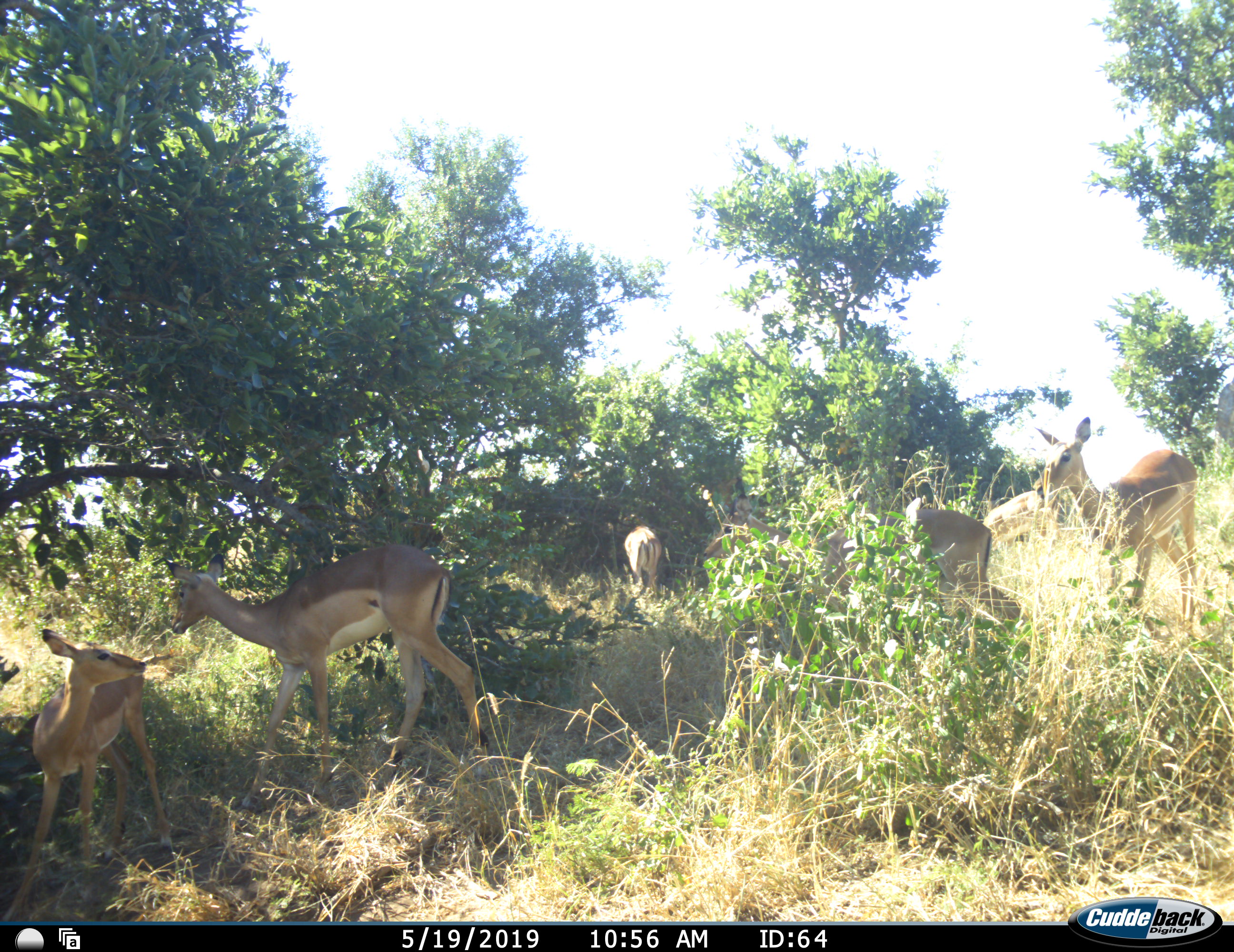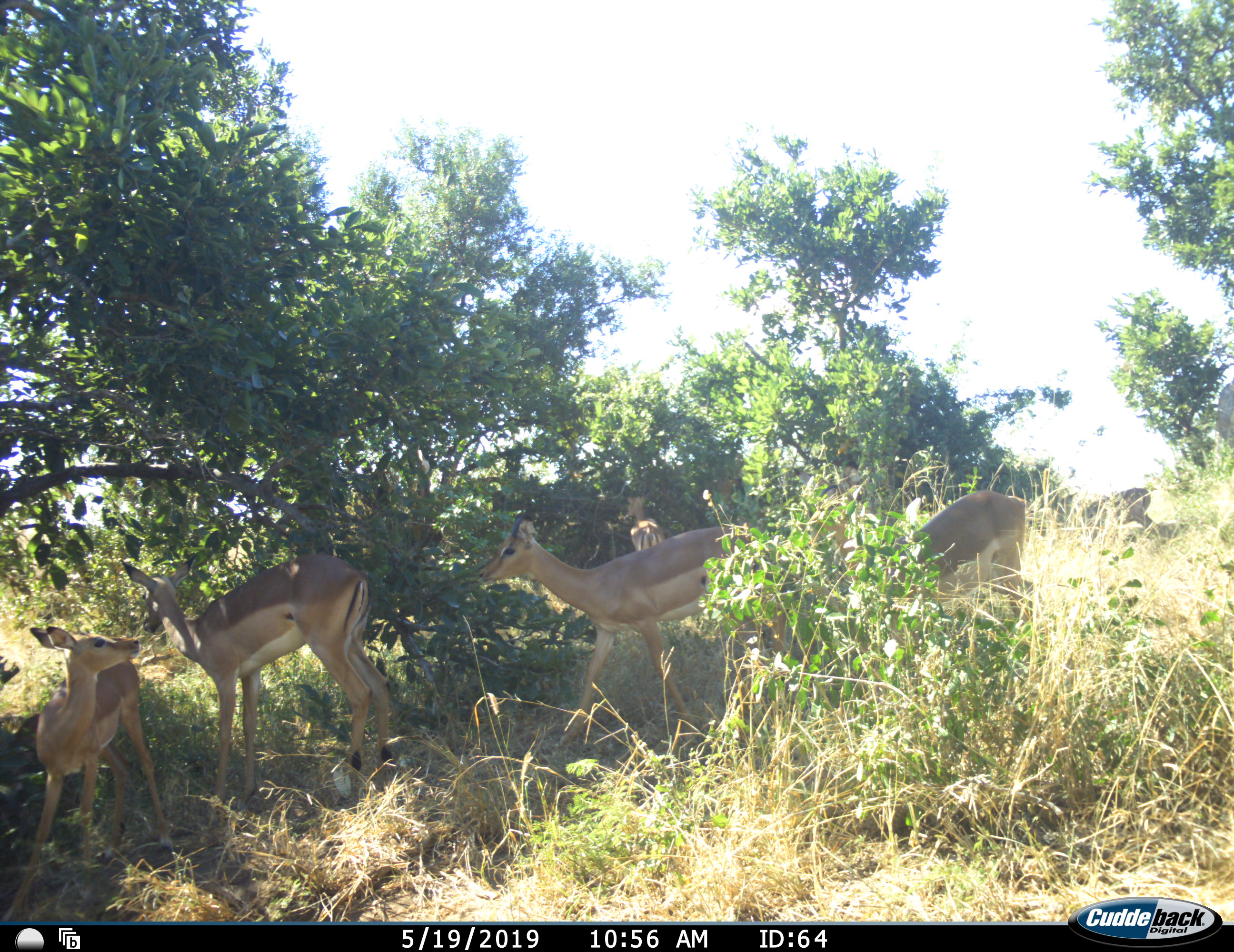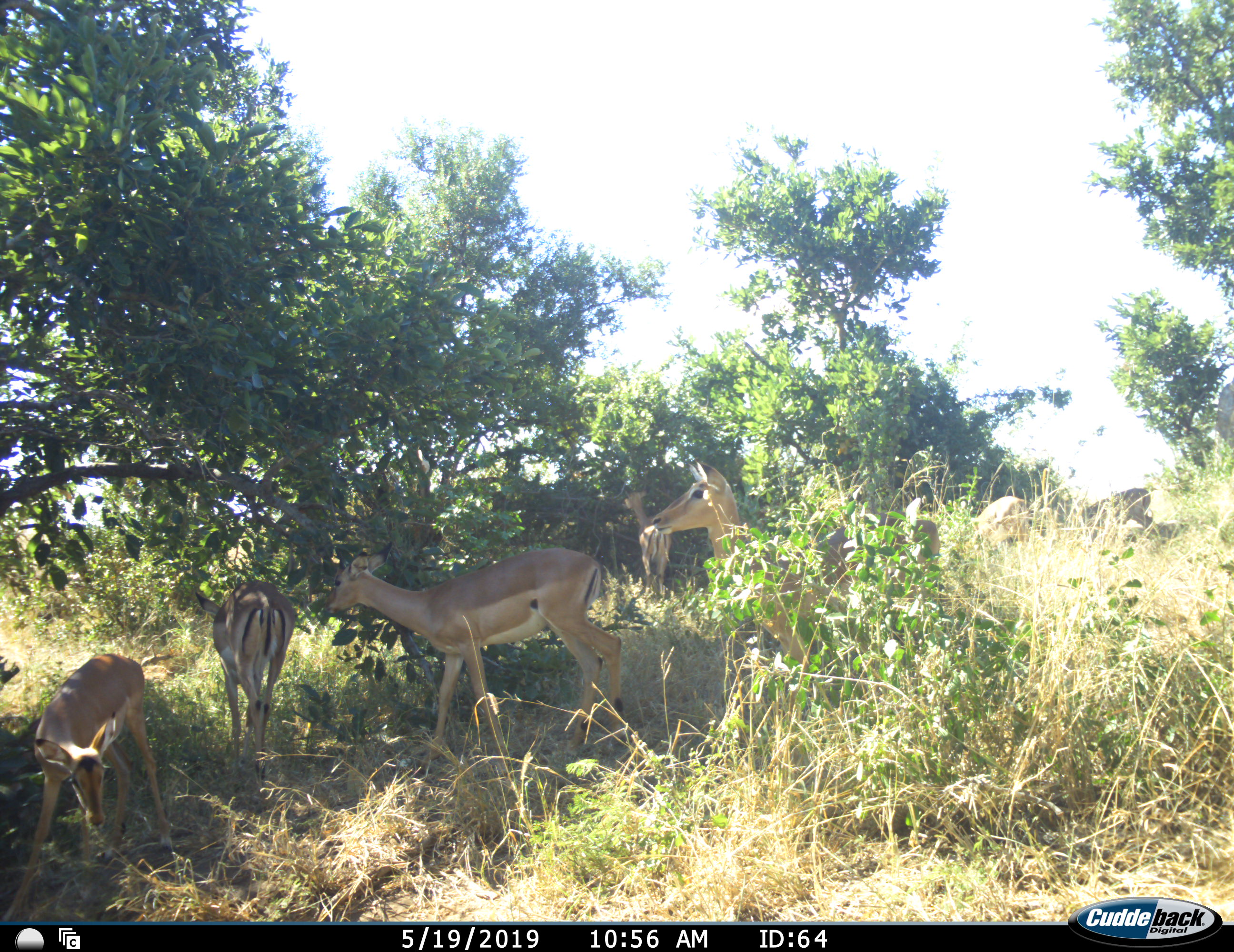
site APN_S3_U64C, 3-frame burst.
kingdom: Animalia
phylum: Chordata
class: Mammalia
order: Artiodactyla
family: Bovidae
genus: Aepyceros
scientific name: Aepyceros melampus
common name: impala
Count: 7.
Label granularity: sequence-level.